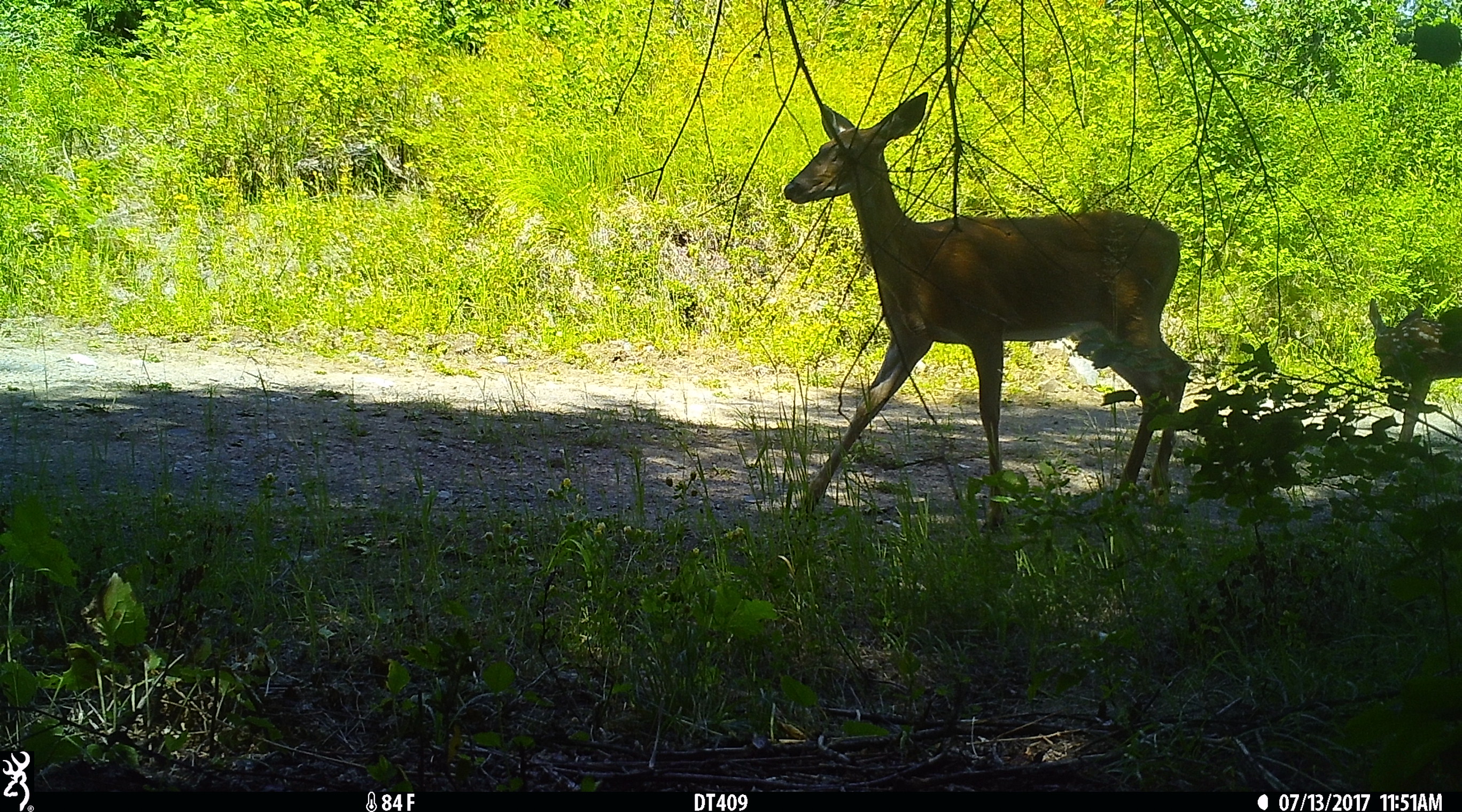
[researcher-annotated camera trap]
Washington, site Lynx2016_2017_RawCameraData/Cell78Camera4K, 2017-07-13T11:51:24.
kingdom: Animalia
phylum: Chordata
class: Mammalia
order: Artiodactyla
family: Cervidae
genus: Odocoileus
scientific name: Odocoileus virginianus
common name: white-tailed deer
Odocoileus virginianus (white-tailed deer). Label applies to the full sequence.